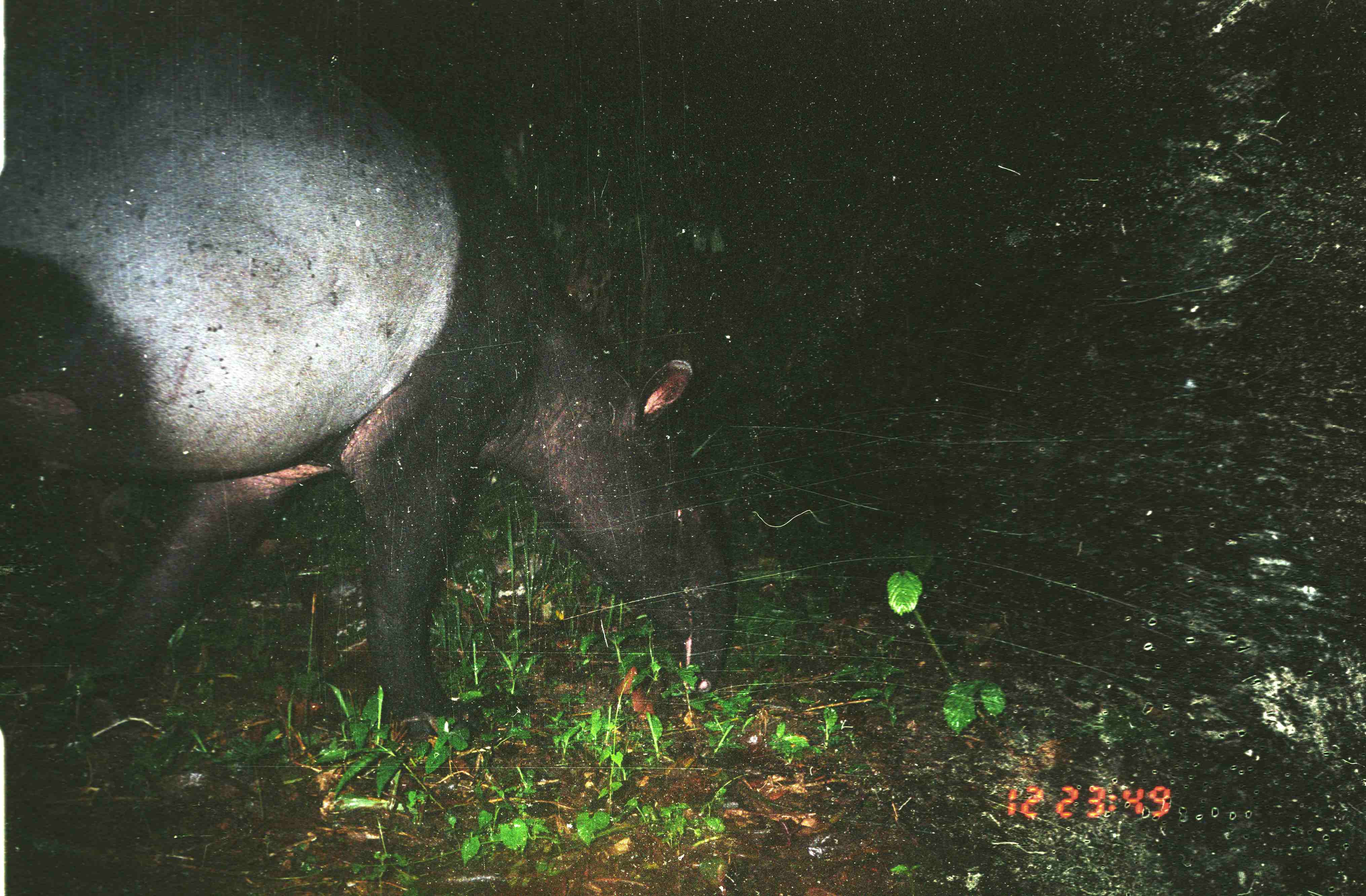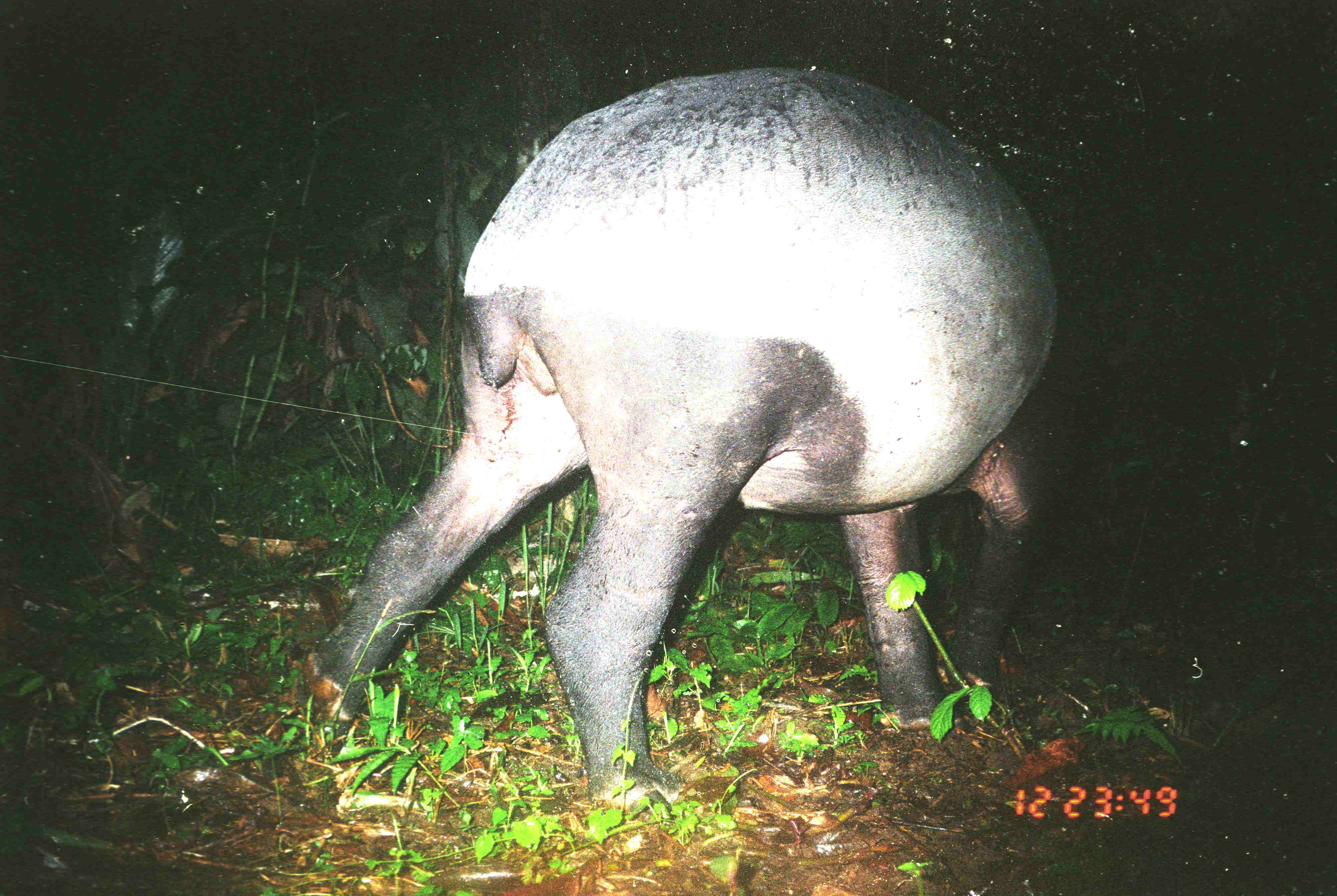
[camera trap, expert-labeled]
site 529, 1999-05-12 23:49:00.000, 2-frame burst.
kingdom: Animalia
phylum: Chordata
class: Mammalia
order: Perissodactyla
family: Tapiridae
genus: Tapirus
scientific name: Tapirus indicus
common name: malayan tapir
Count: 1.